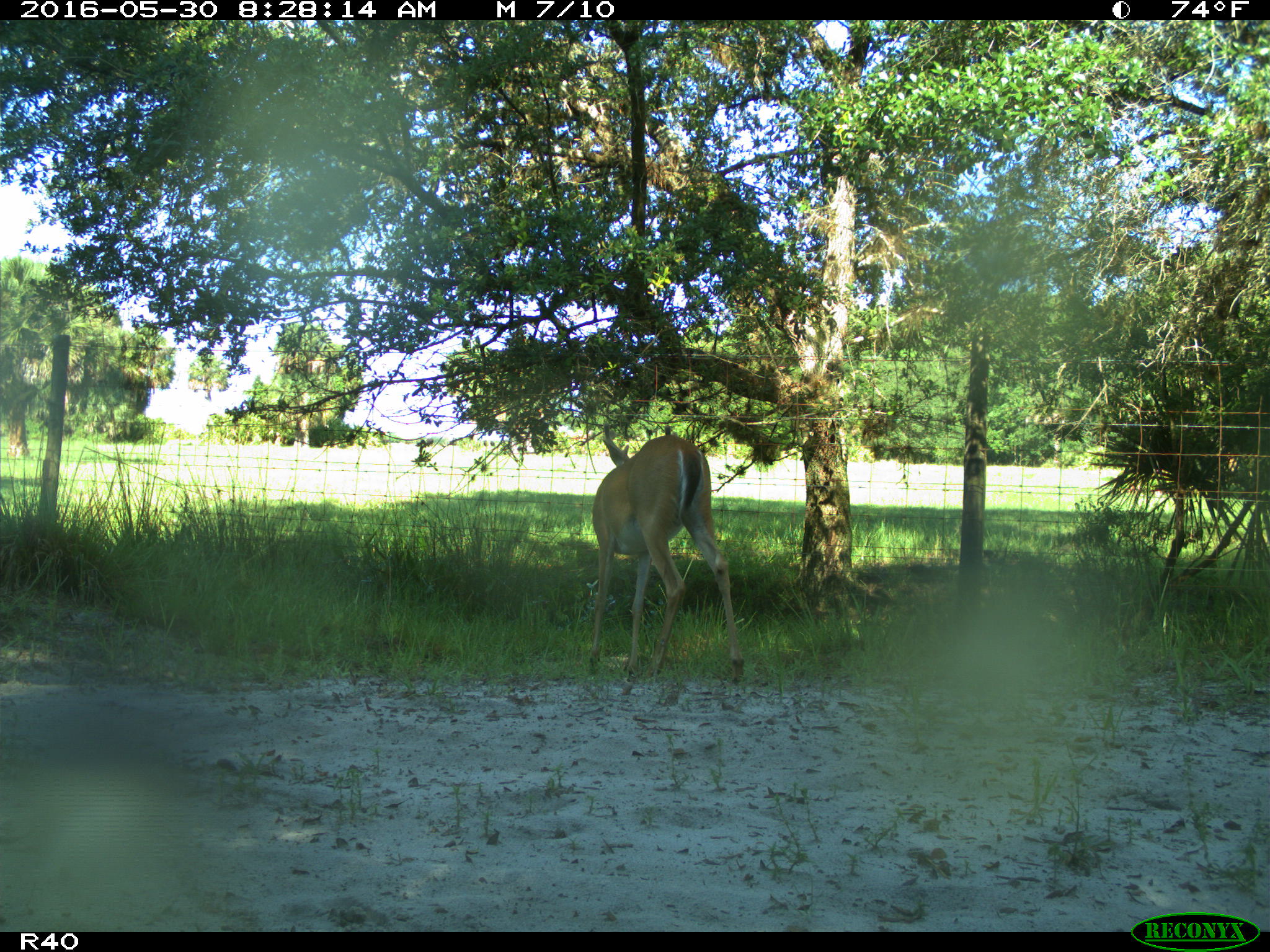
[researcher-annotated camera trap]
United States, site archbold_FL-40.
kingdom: Animalia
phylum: Chordata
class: Mammalia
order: Artiodactyla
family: Cervidae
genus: Odocoileus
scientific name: Odocoileus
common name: deer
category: unidentified deer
Unidentified deer (deer) (Odocoileus).